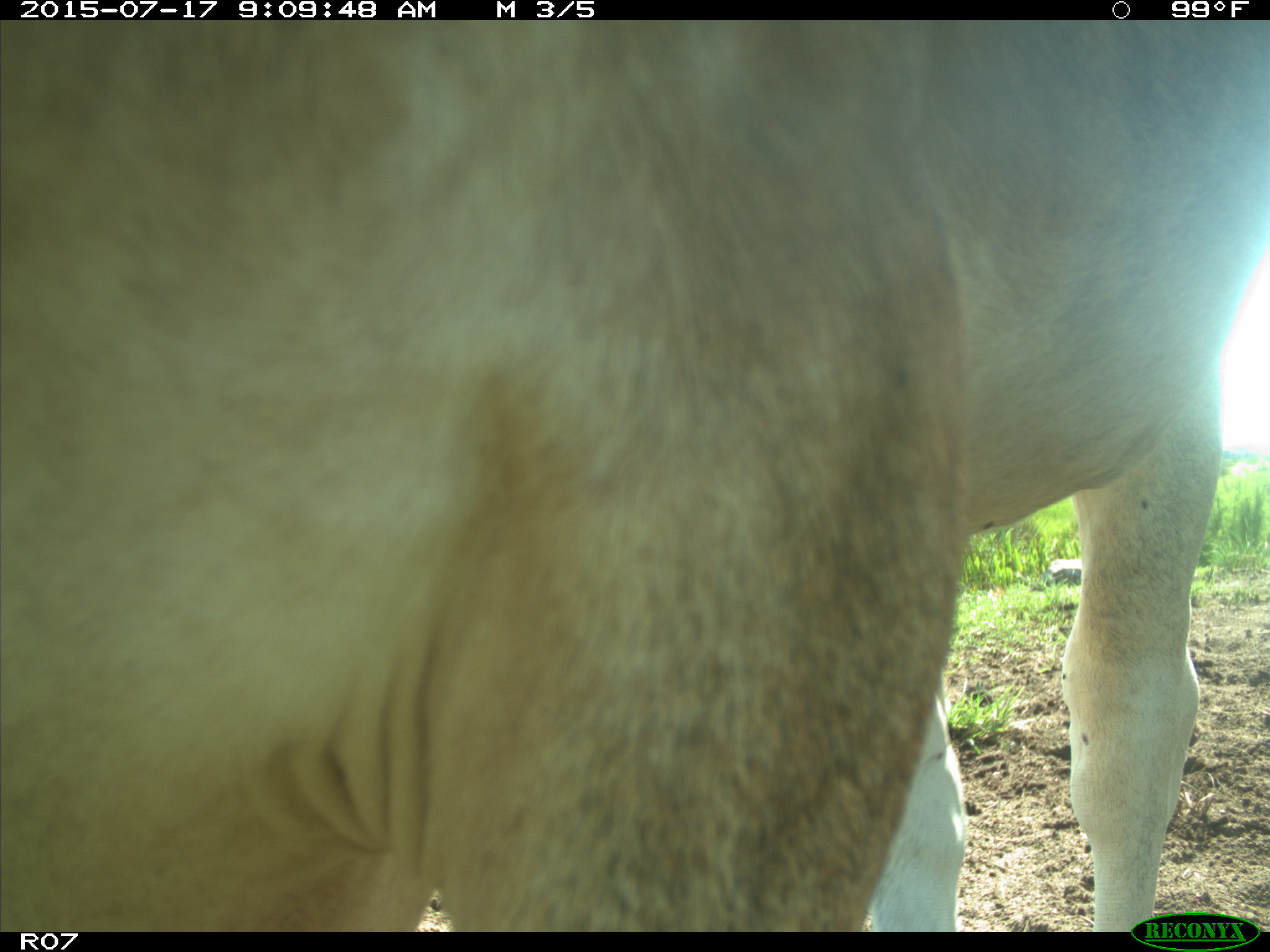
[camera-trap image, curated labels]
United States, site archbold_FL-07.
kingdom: Animalia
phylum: Chordata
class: Mammalia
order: Artiodactyla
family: Bovidae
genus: Bos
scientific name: Bos taurus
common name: domestic cow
Bos taurus (domestic cow).